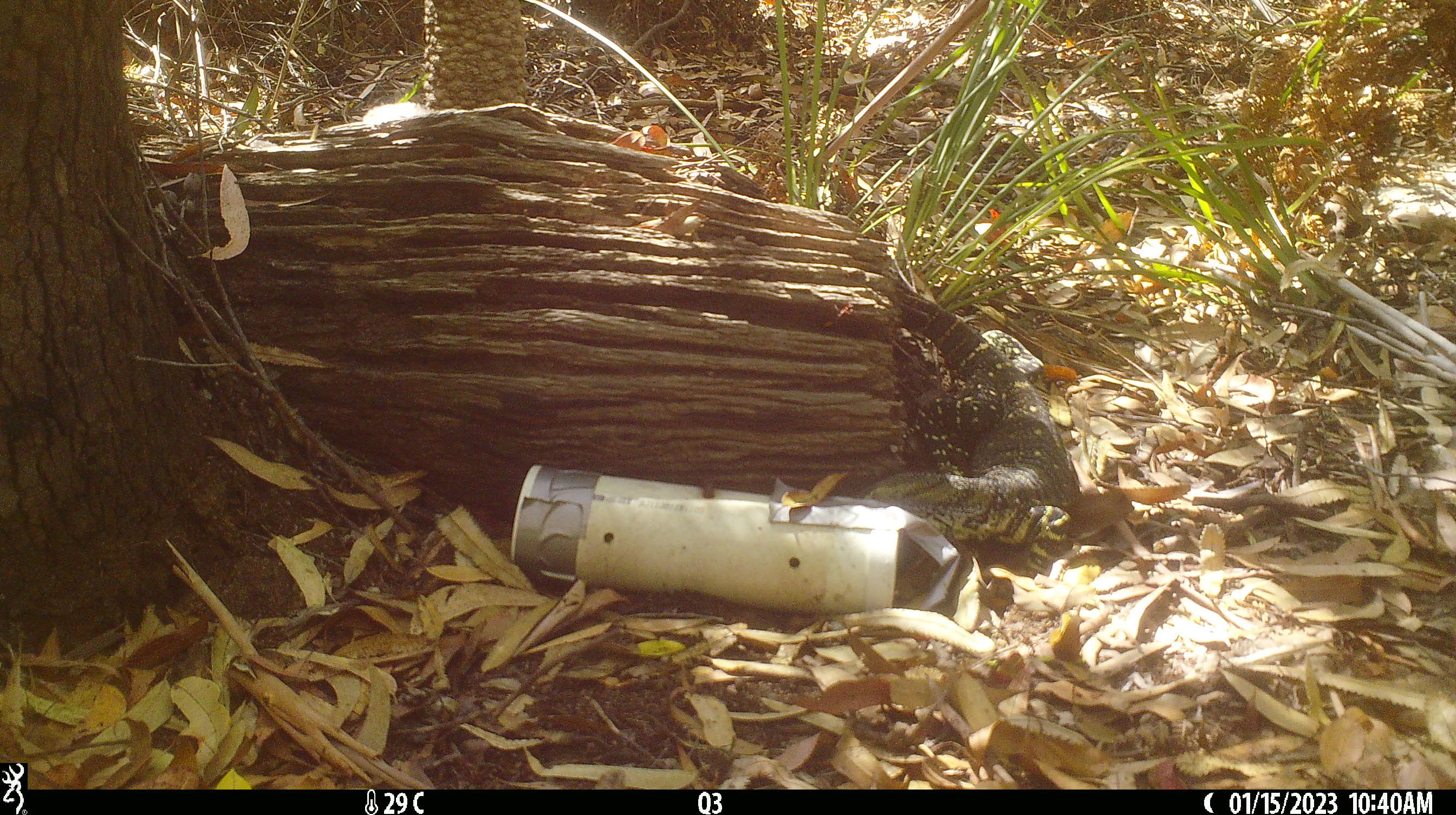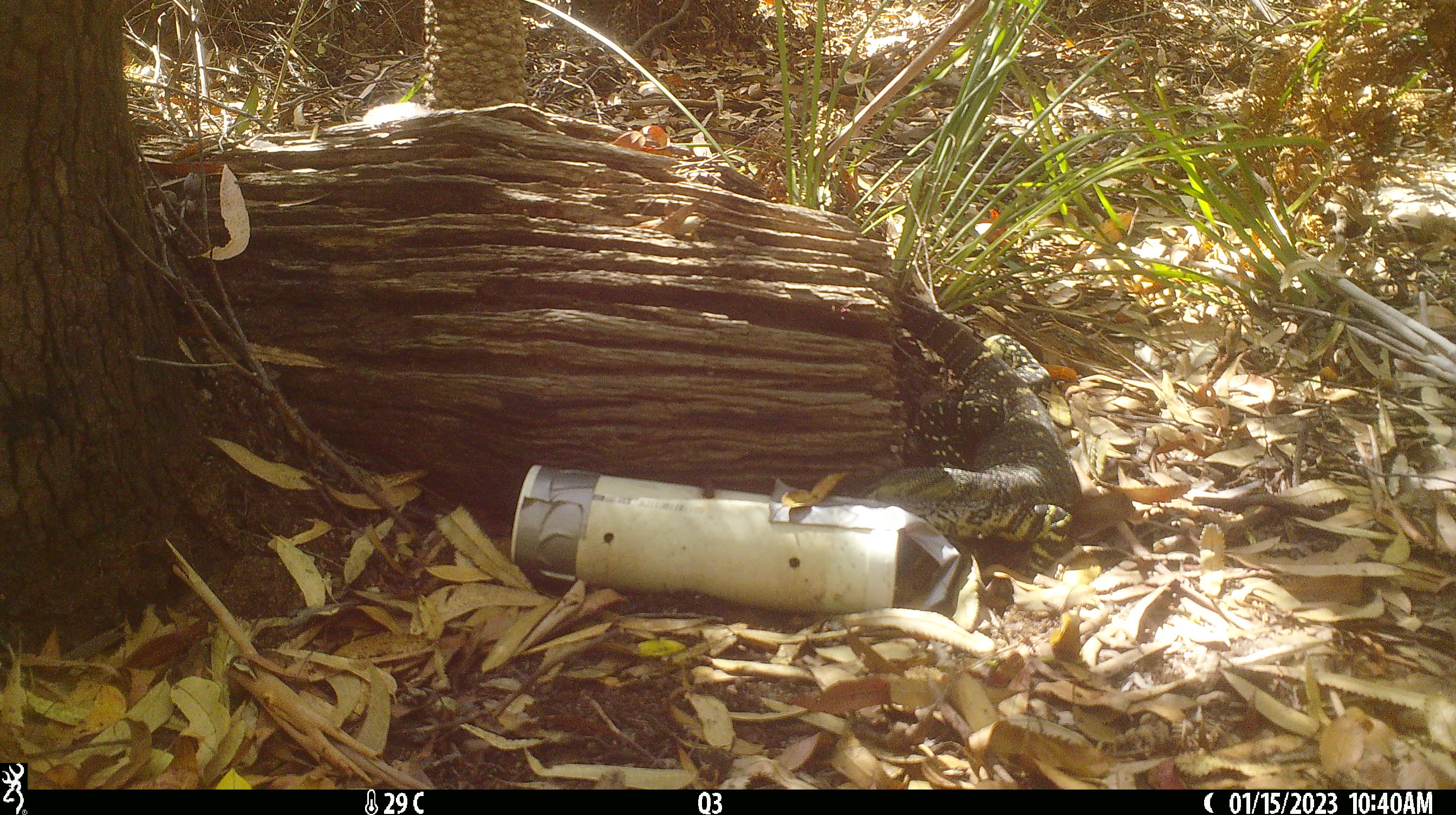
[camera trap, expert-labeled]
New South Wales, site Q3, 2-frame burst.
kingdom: Animalia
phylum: Chordata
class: Reptilia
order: Squamata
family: Varanidae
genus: Varanus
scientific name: Varanus varius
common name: lace monitor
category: goanna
Goanna (lace monitor) (Varanus varius).